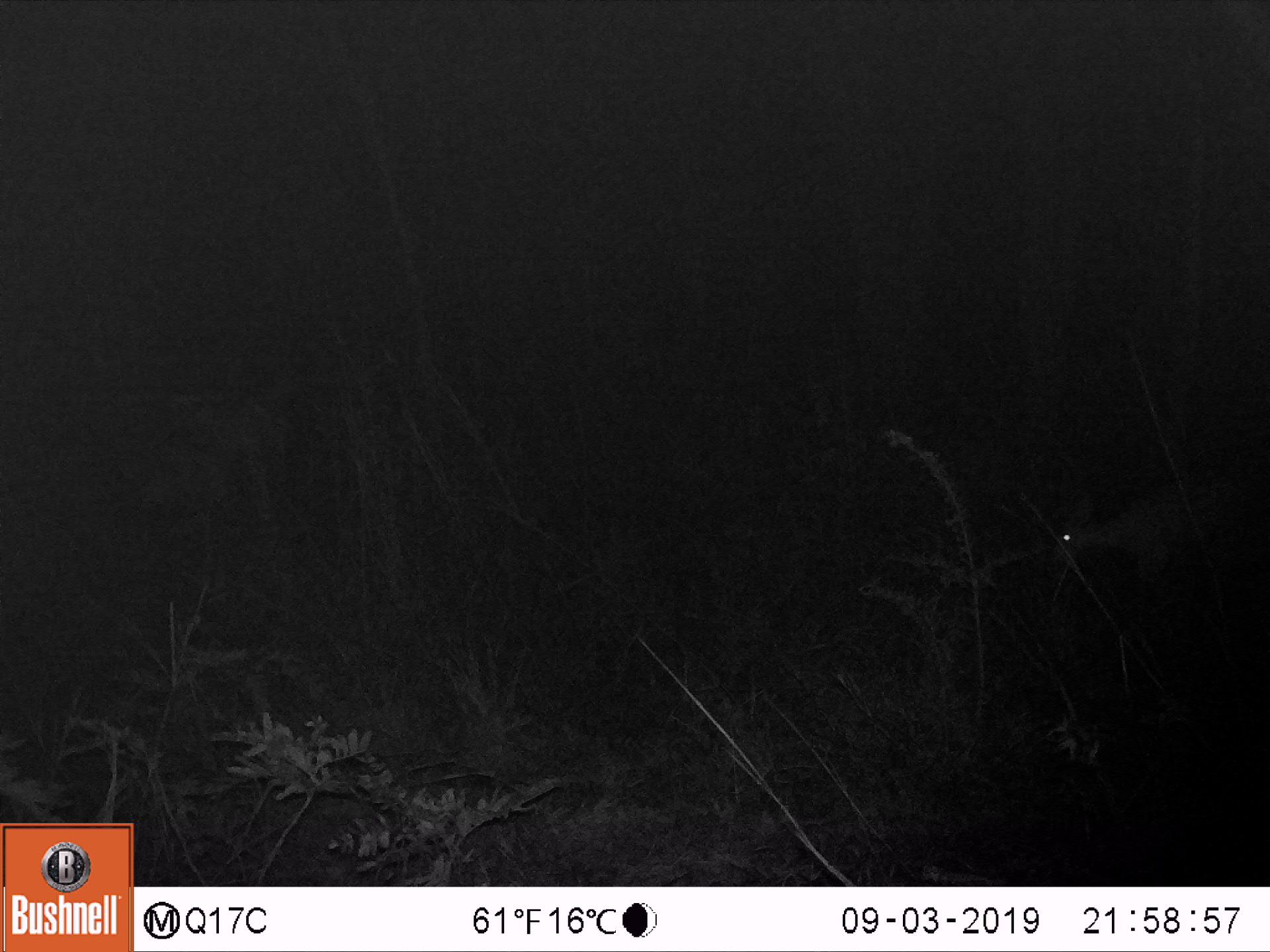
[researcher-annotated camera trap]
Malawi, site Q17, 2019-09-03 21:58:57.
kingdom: Animalia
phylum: Chordata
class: Mammalia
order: Artiodactyla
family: Bovidae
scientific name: Antilopinae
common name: small antelope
Small antelope (Antilopinae), count 1.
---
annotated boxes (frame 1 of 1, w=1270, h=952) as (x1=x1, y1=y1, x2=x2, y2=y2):
small antelope: (x1=1034, y1=460, x2=1254, y2=612)